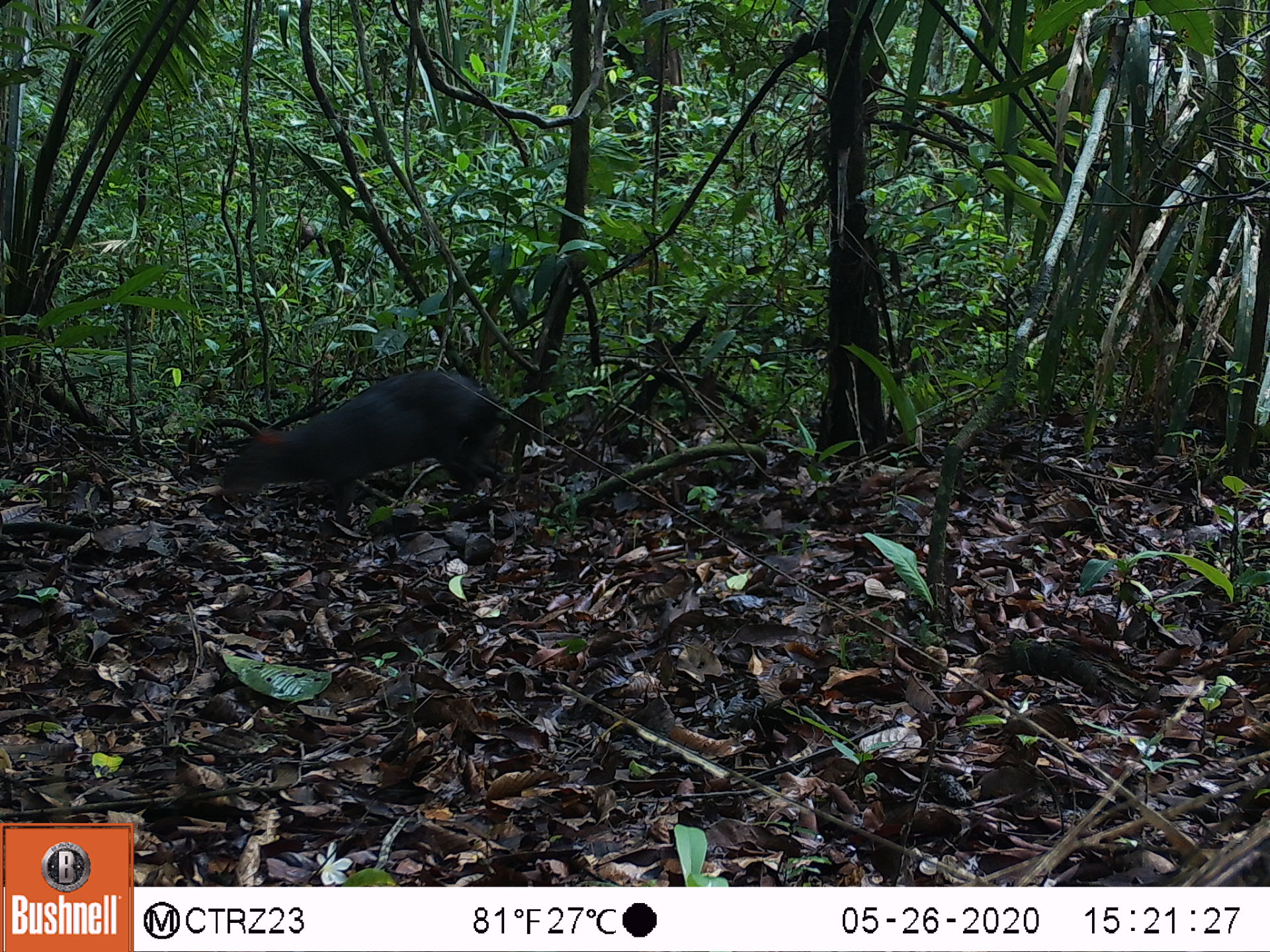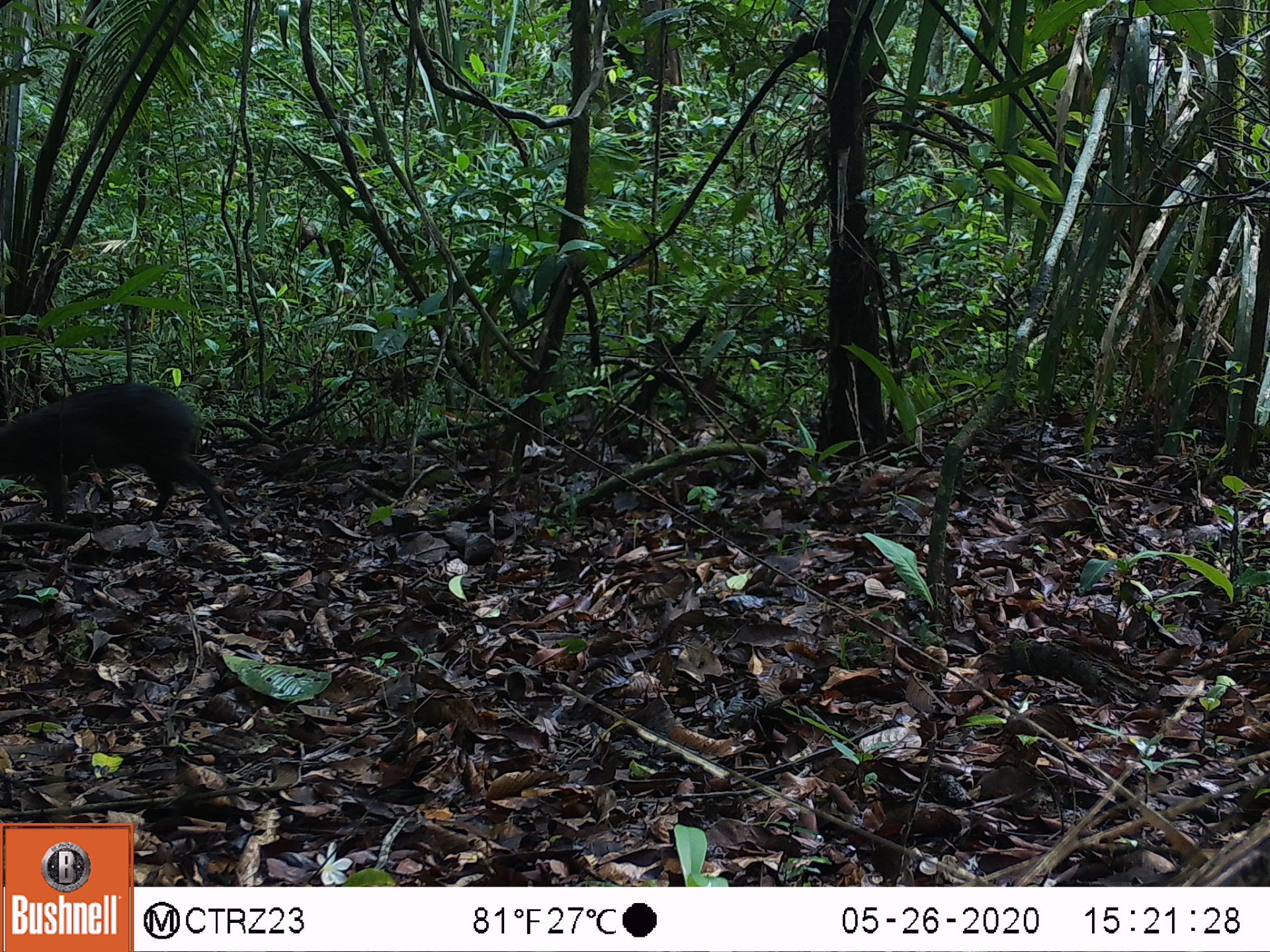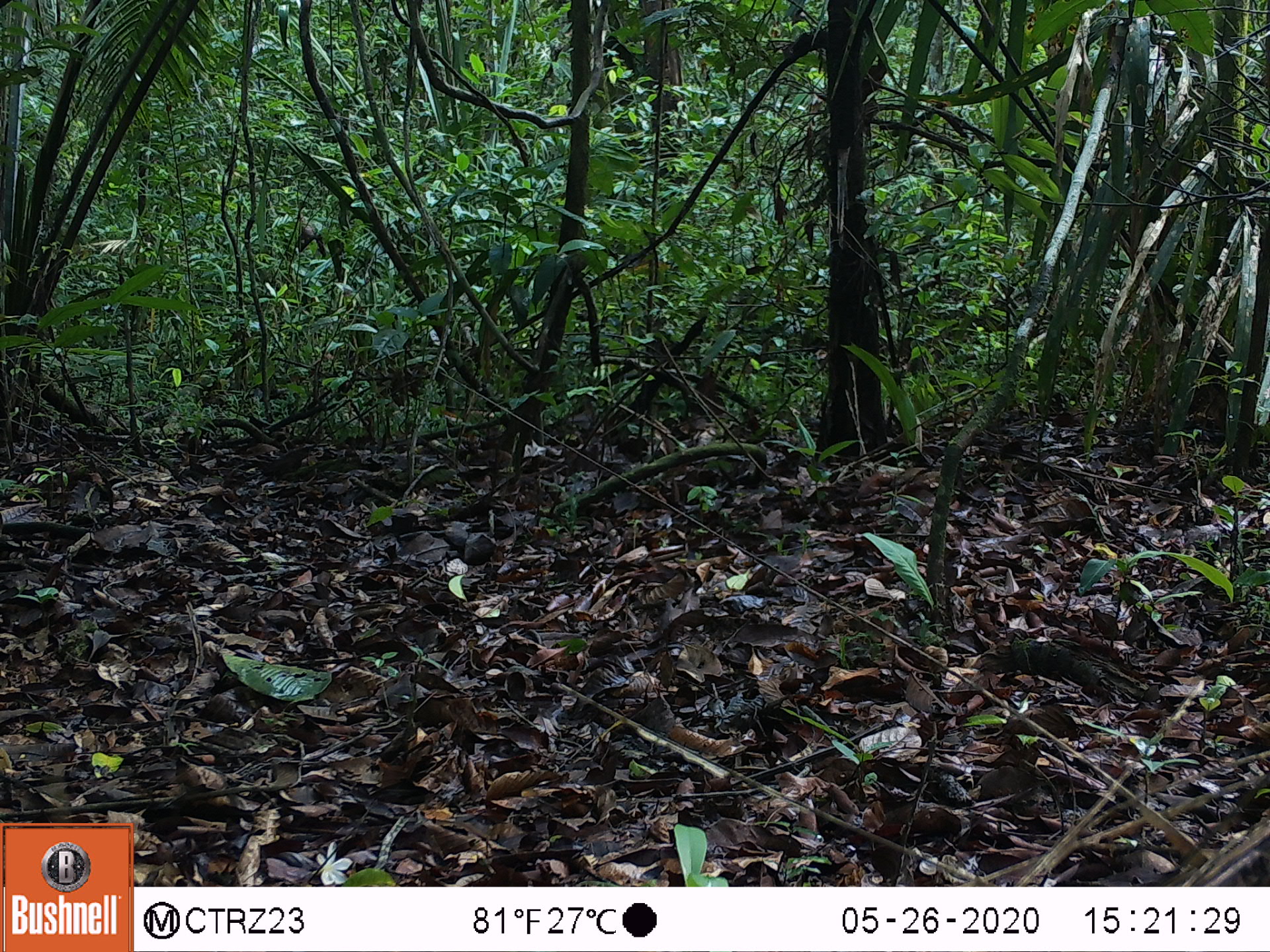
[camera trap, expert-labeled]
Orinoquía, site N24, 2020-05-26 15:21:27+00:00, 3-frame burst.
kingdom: Animalia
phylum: Chordata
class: Mammalia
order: Rodentia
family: Dasyproctidae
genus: Dasyprocta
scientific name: Dasyprocta fuliginosa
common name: black agouti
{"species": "black agouti (Dasyprocta fuliginosa)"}